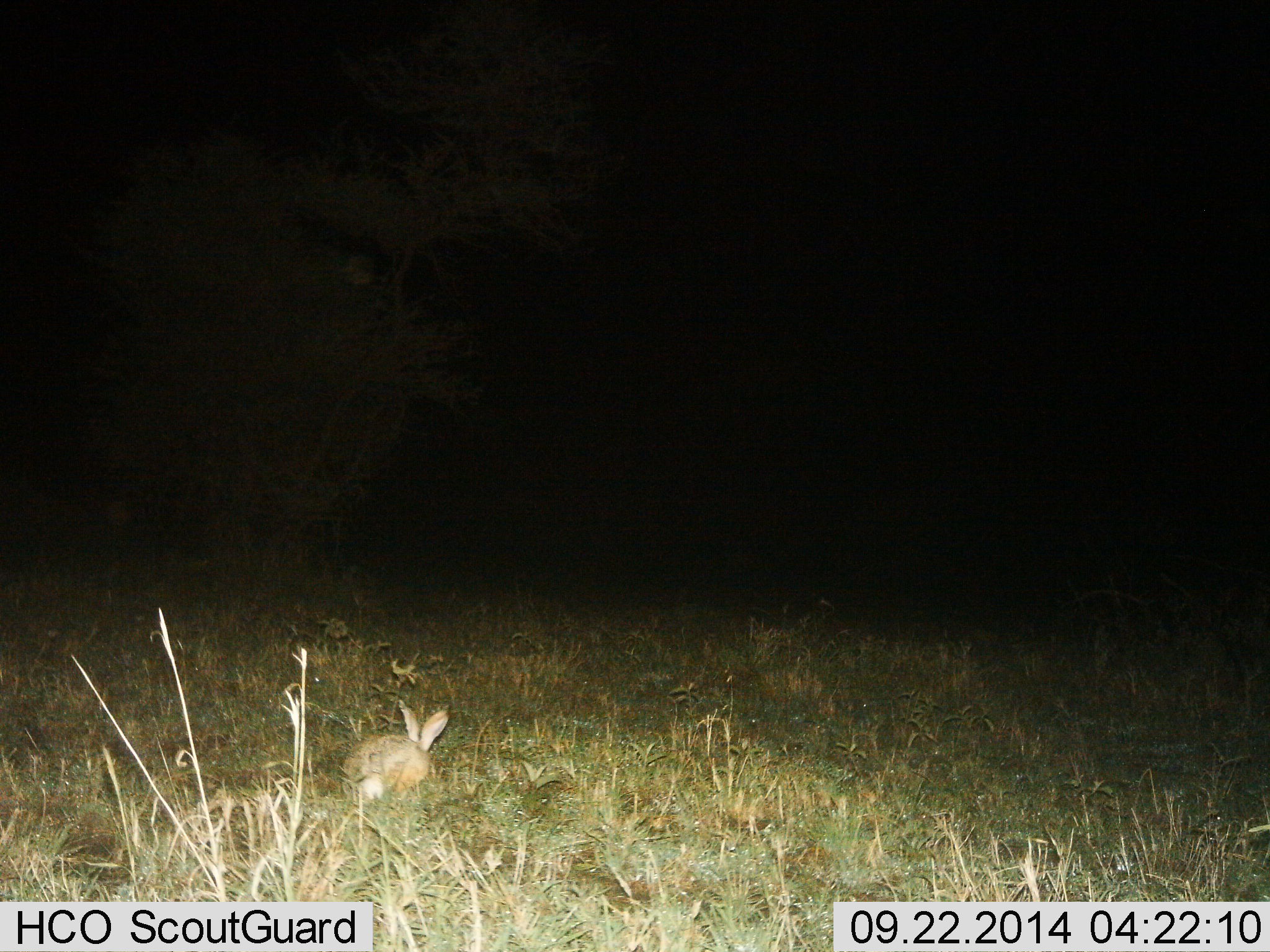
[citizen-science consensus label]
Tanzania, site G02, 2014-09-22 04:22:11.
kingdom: Animalia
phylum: Chordata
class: Mammalia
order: Lagomorpha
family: Leporidae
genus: Lepus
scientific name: Lepus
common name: hare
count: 1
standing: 0%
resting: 30%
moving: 10%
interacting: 0%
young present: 0%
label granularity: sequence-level